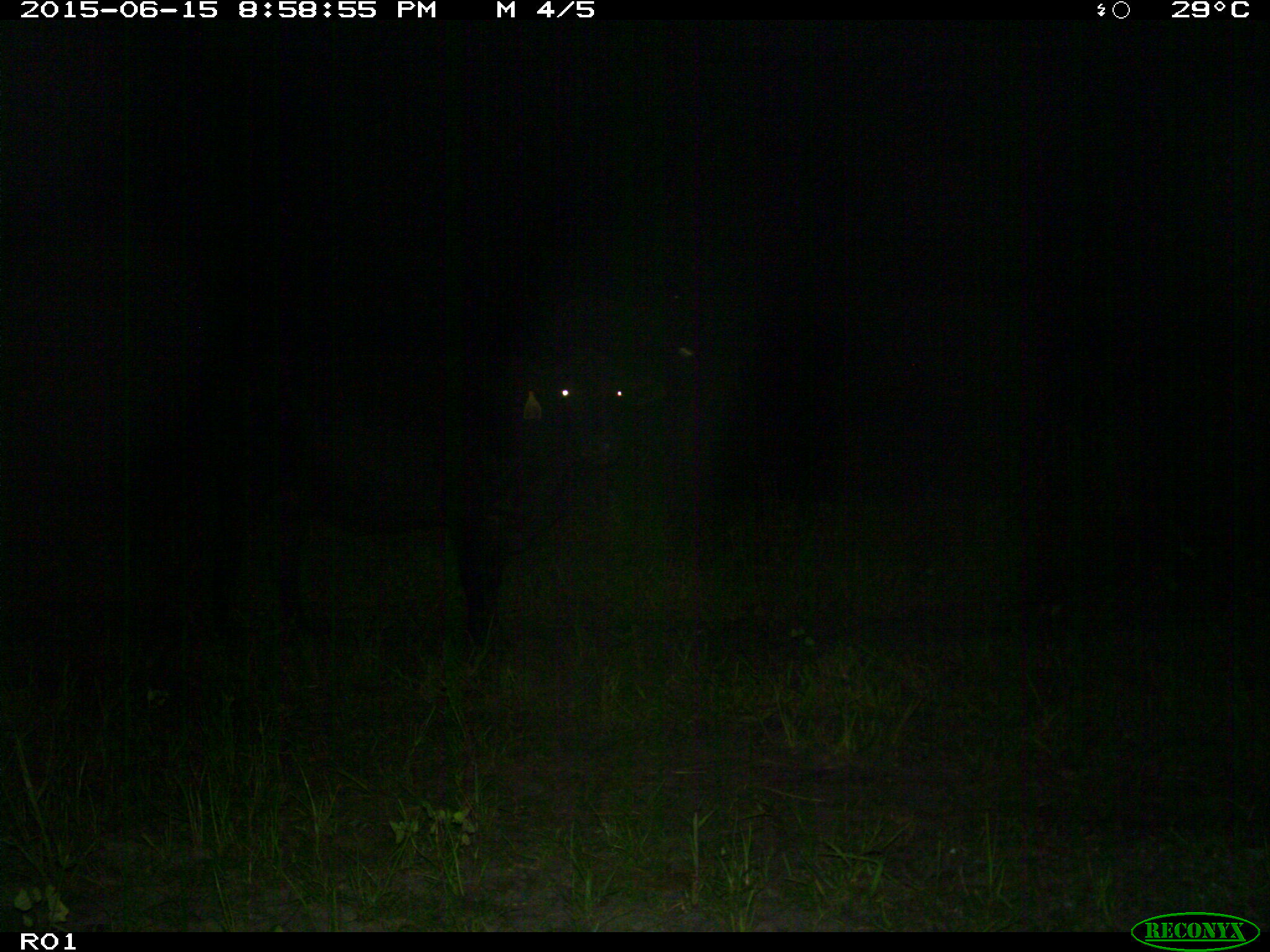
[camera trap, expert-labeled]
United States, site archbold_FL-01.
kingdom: Animalia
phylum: Chordata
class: Mammalia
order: Artiodactyla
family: Bovidae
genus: Bos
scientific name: Bos taurus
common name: domestic cow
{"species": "Bos taurus (domestic cow)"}